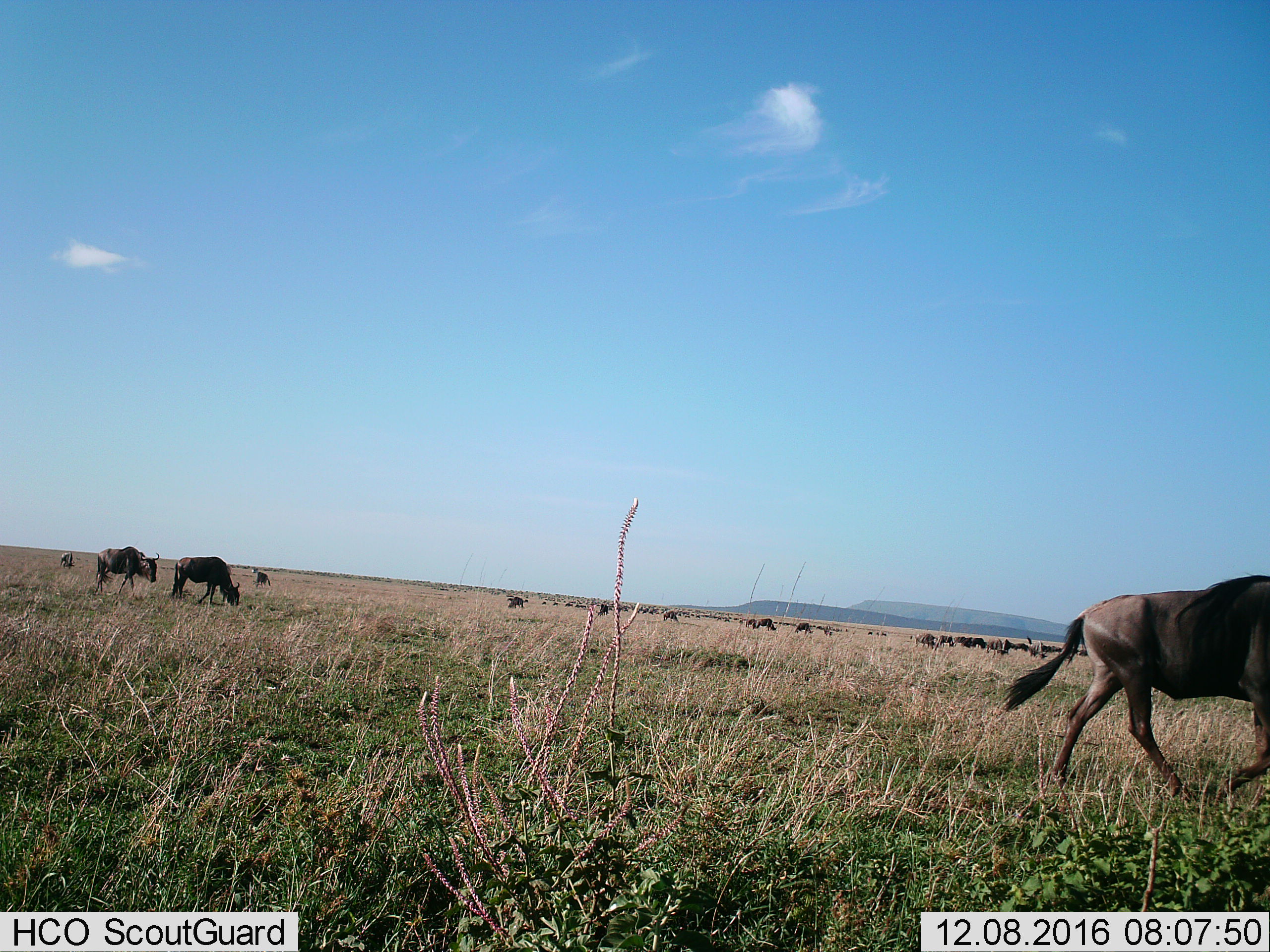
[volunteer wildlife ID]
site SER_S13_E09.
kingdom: Animalia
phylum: Chordata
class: Mammalia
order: Artiodactyla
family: Bovidae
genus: Connochaetes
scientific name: Connochaetes taurinus taurinus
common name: blue wildebeest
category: wildebeestblue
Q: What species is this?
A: Wildebeestblue (blue wildebeest) (Connochaetes taurinus taurinus).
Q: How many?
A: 11-50.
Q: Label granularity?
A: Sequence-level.